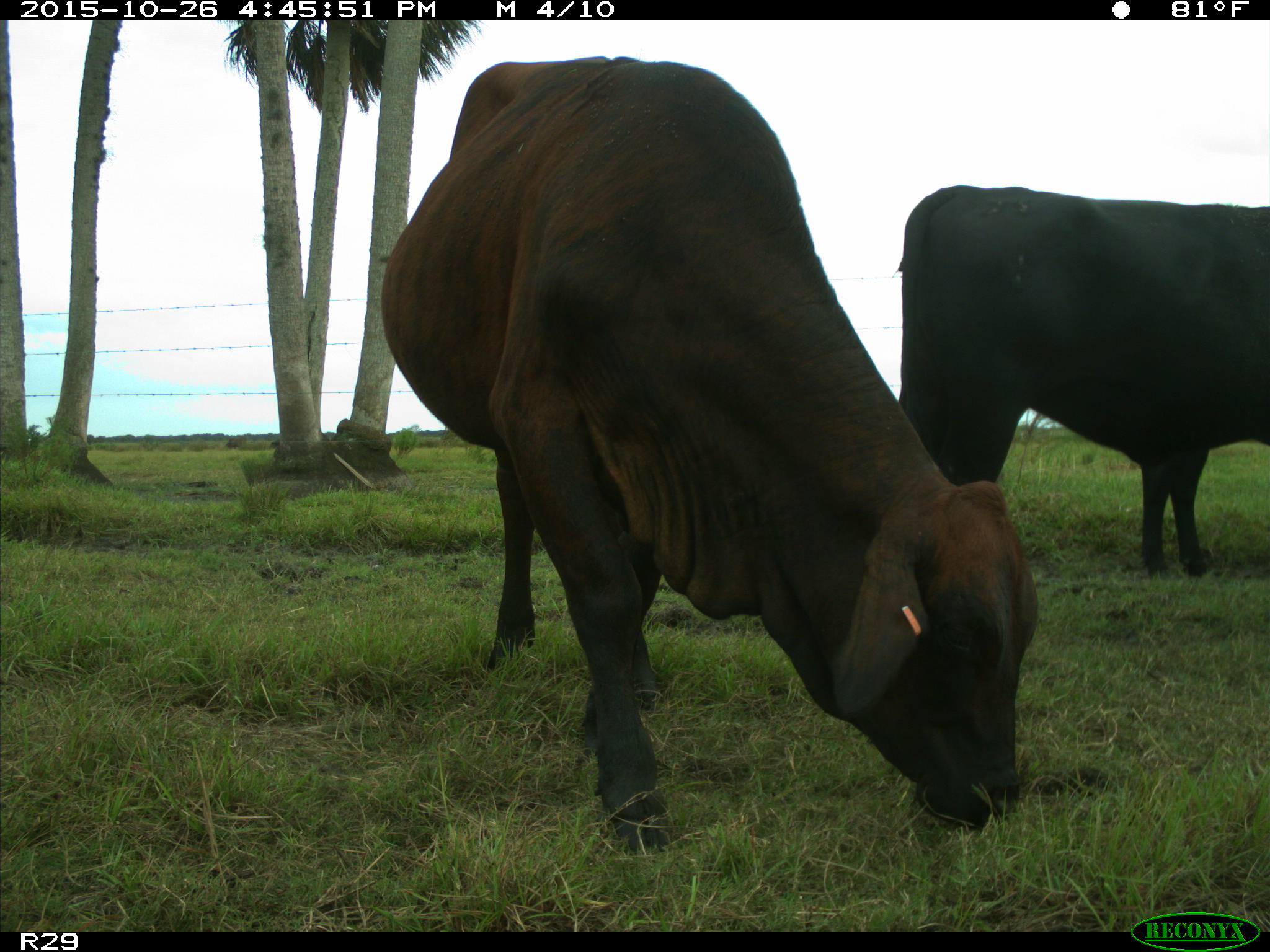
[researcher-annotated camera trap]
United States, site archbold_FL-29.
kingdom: Animalia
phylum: Chordata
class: Mammalia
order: Artiodactyla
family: Bovidae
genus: Bos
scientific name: Bos taurus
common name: domestic cow